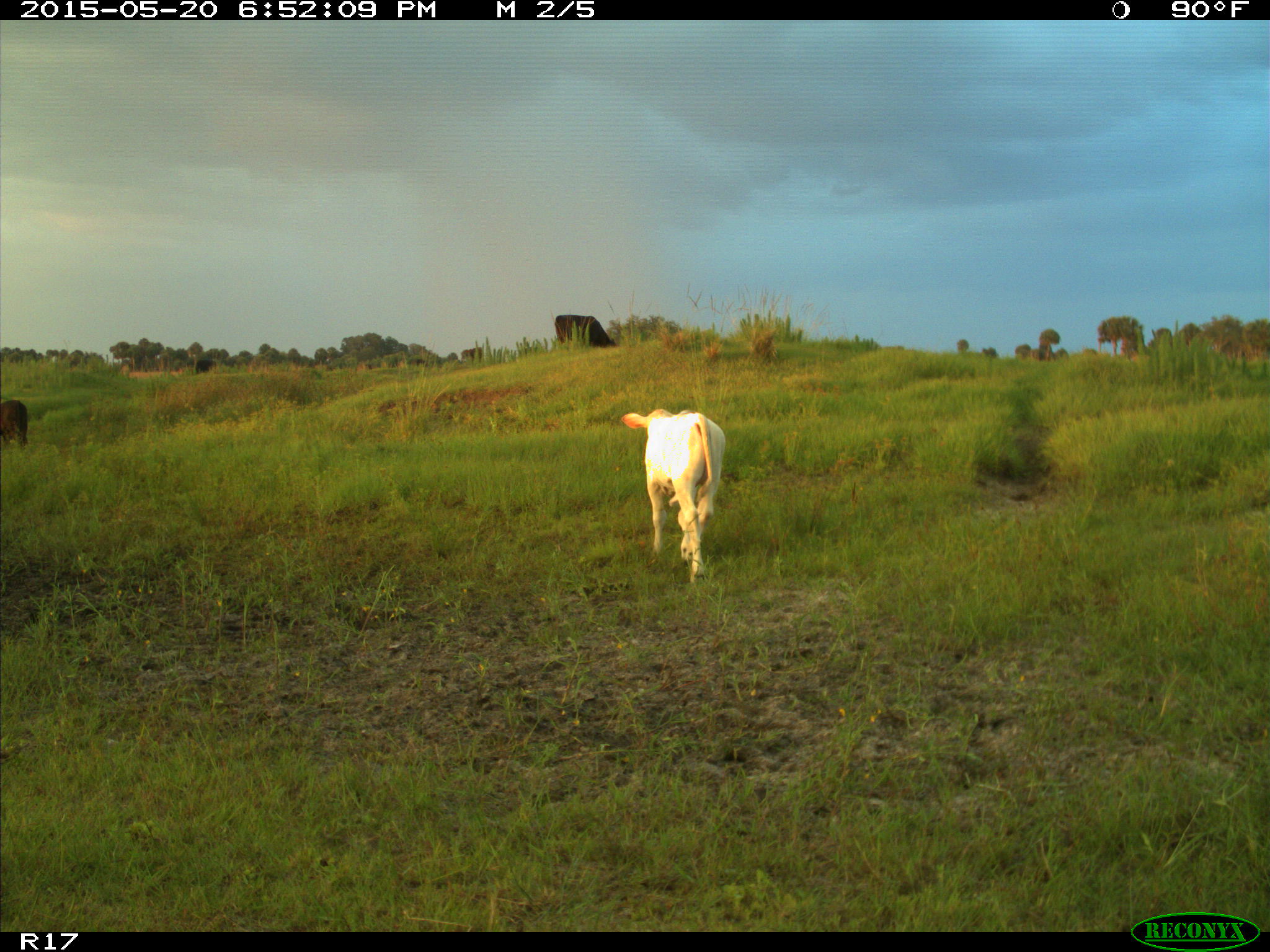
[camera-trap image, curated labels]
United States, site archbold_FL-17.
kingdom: Animalia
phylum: Chordata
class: Mammalia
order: Artiodactyla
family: Bovidae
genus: Bos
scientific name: Bos taurus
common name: domestic cow